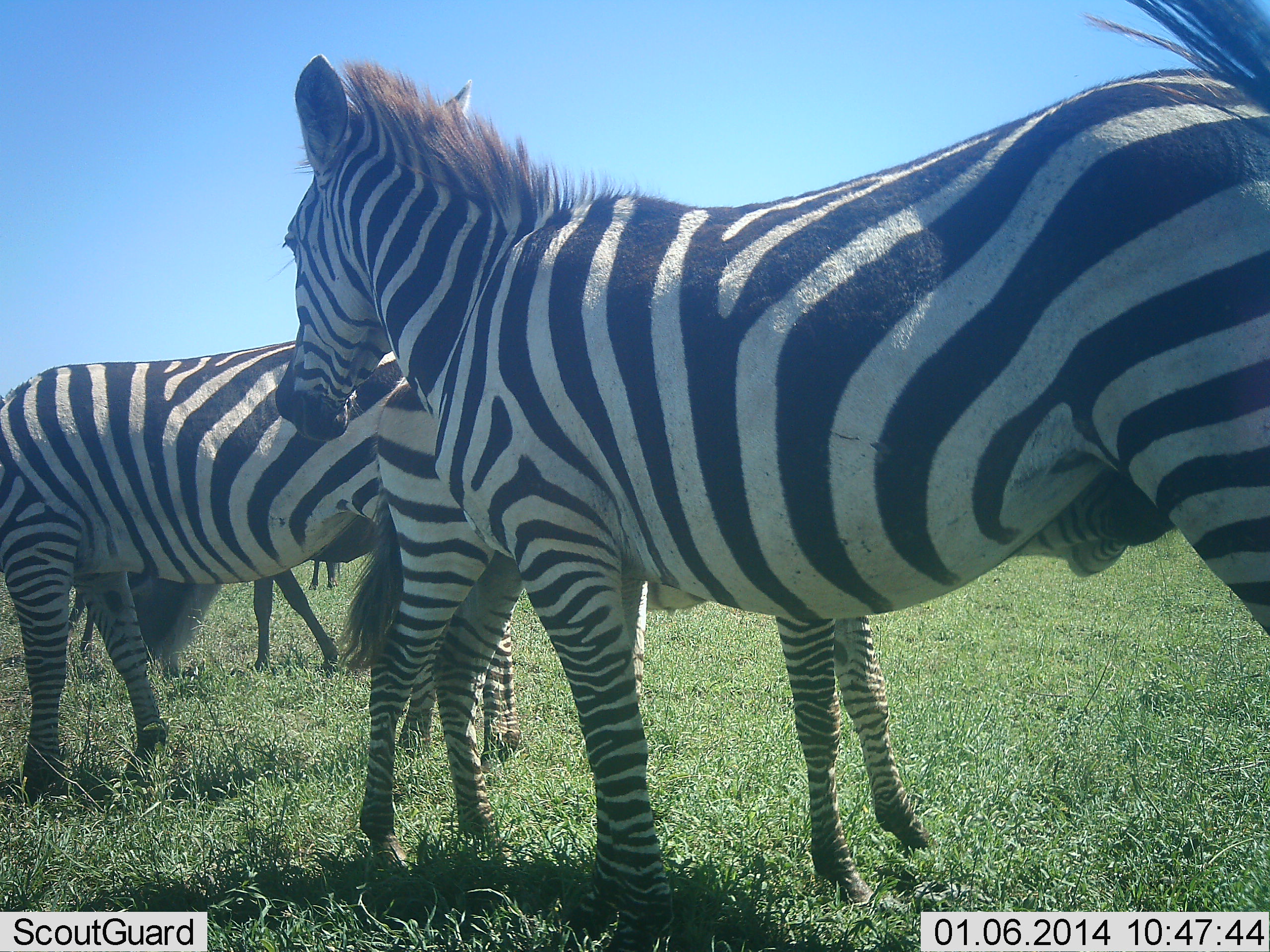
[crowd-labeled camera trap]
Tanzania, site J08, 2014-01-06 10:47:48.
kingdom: Animalia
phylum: Chordata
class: Mammalia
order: Perissodactyla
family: Equidae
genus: Equus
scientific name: Equus quagga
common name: plains zebra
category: zebra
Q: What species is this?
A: Zebra (plains zebra) (Equus quagga).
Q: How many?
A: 4.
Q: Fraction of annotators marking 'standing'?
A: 91%.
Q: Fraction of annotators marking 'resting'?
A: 0%.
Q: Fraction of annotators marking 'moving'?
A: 9%.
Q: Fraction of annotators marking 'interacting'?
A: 9%.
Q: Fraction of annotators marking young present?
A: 18%.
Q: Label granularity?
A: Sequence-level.